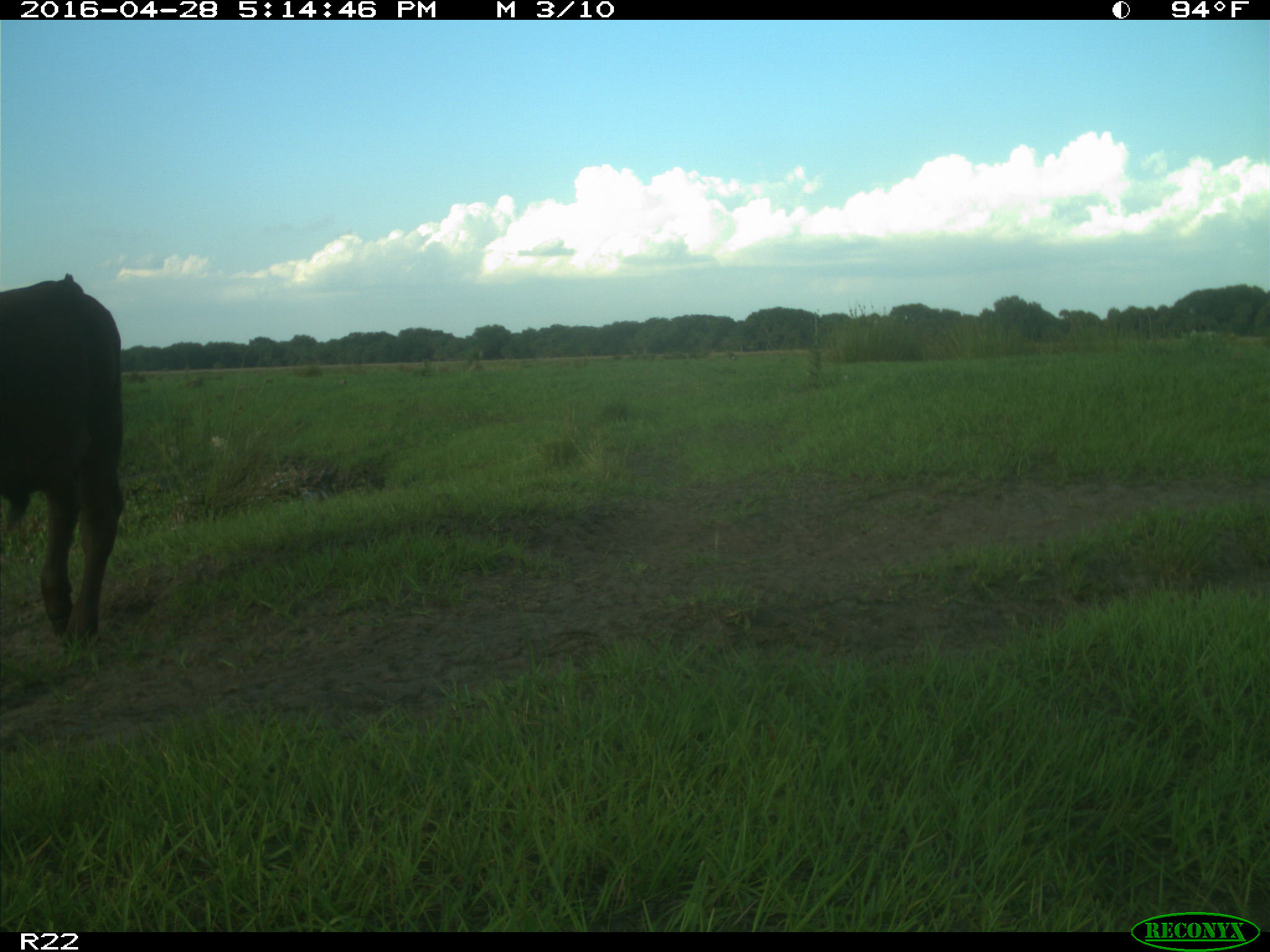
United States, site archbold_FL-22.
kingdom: Animalia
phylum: Chordata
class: Mammalia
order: Artiodactyla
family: Bovidae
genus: Bos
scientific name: Bos taurus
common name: domestic cow